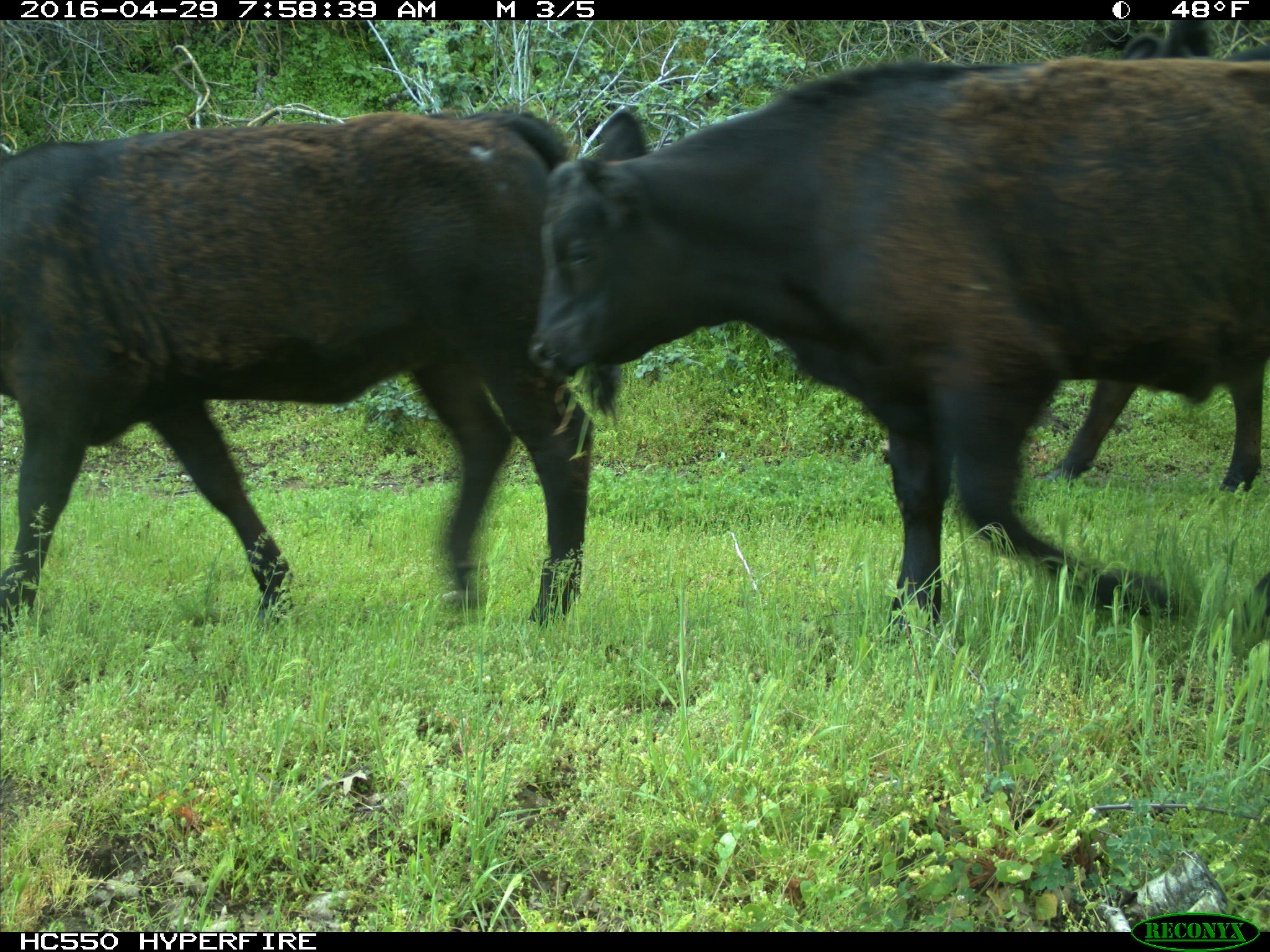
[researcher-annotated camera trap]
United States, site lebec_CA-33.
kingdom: Animalia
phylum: Chordata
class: Mammalia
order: Artiodactyla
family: Bovidae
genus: Bos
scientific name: Bos taurus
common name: domestic cow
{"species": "Bos taurus (domestic cow)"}